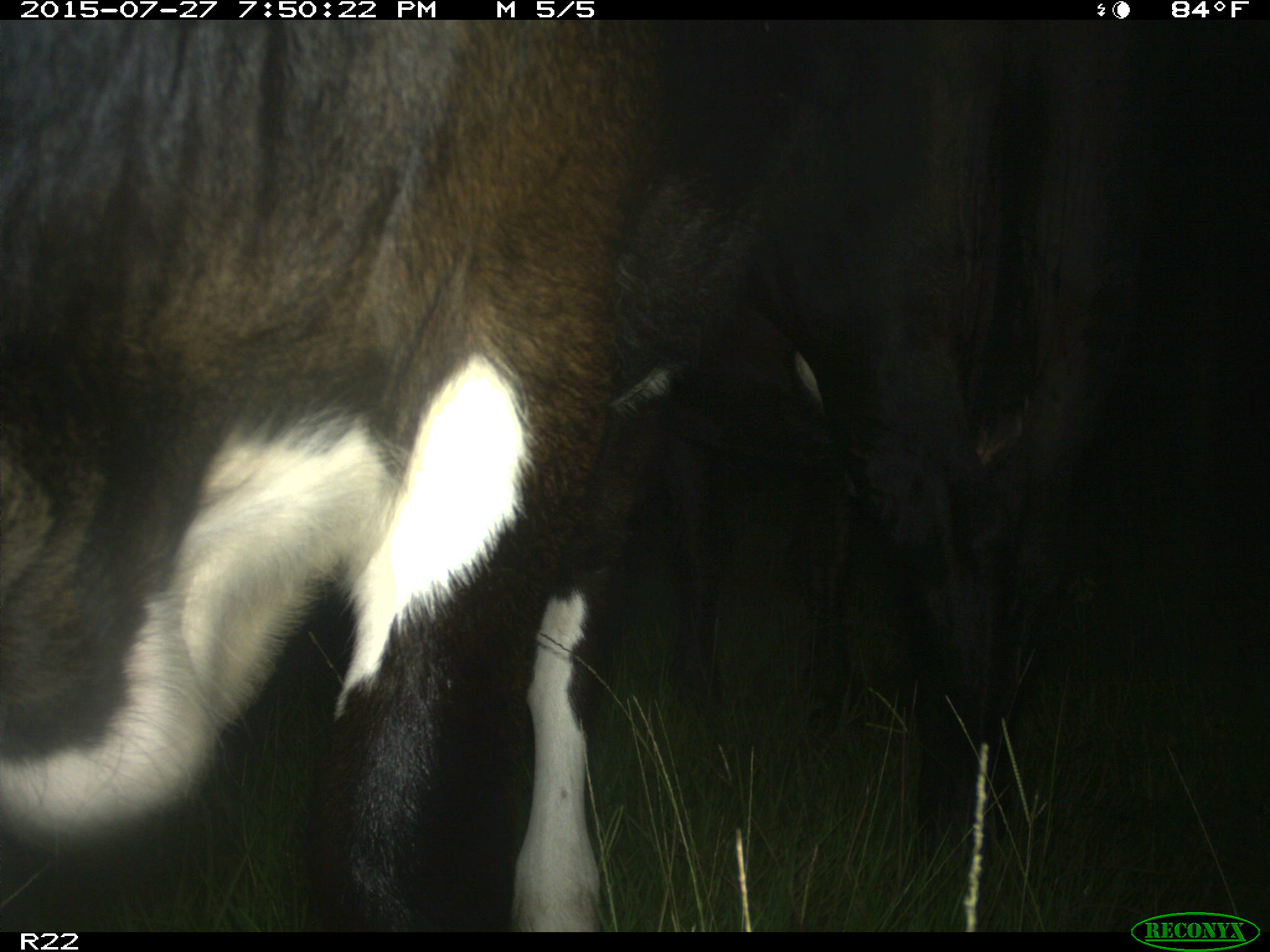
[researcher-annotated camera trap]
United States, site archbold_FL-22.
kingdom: Animalia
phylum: Chordata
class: Mammalia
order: Artiodactyla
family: Bovidae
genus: Bos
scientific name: Bos taurus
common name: domestic cow